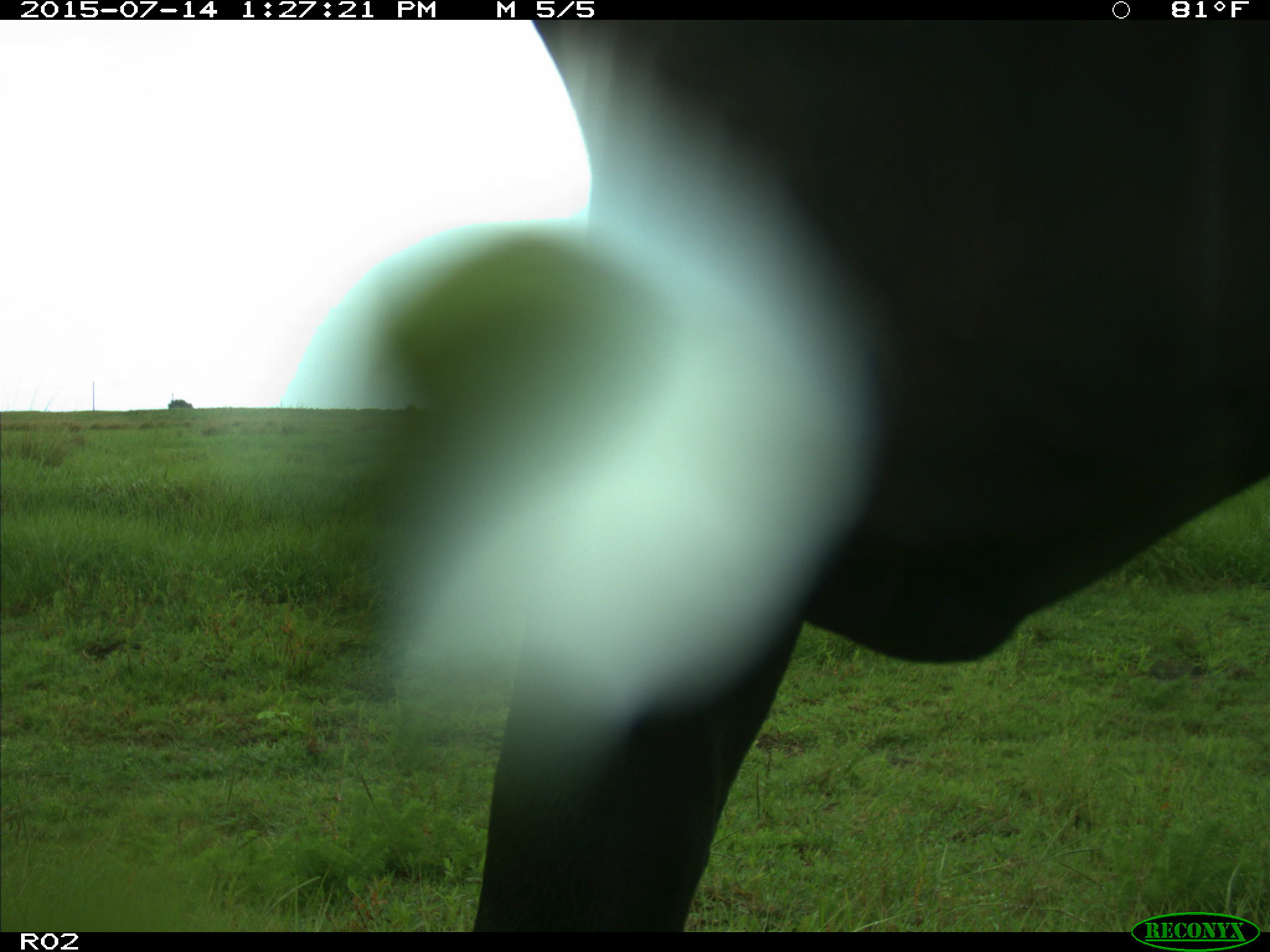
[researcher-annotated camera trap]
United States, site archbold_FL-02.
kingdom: Animalia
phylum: Chordata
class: Mammalia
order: Artiodactyla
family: Bovidae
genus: Bos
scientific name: Bos taurus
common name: domestic cow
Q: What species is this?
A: Bos taurus (domestic cow).